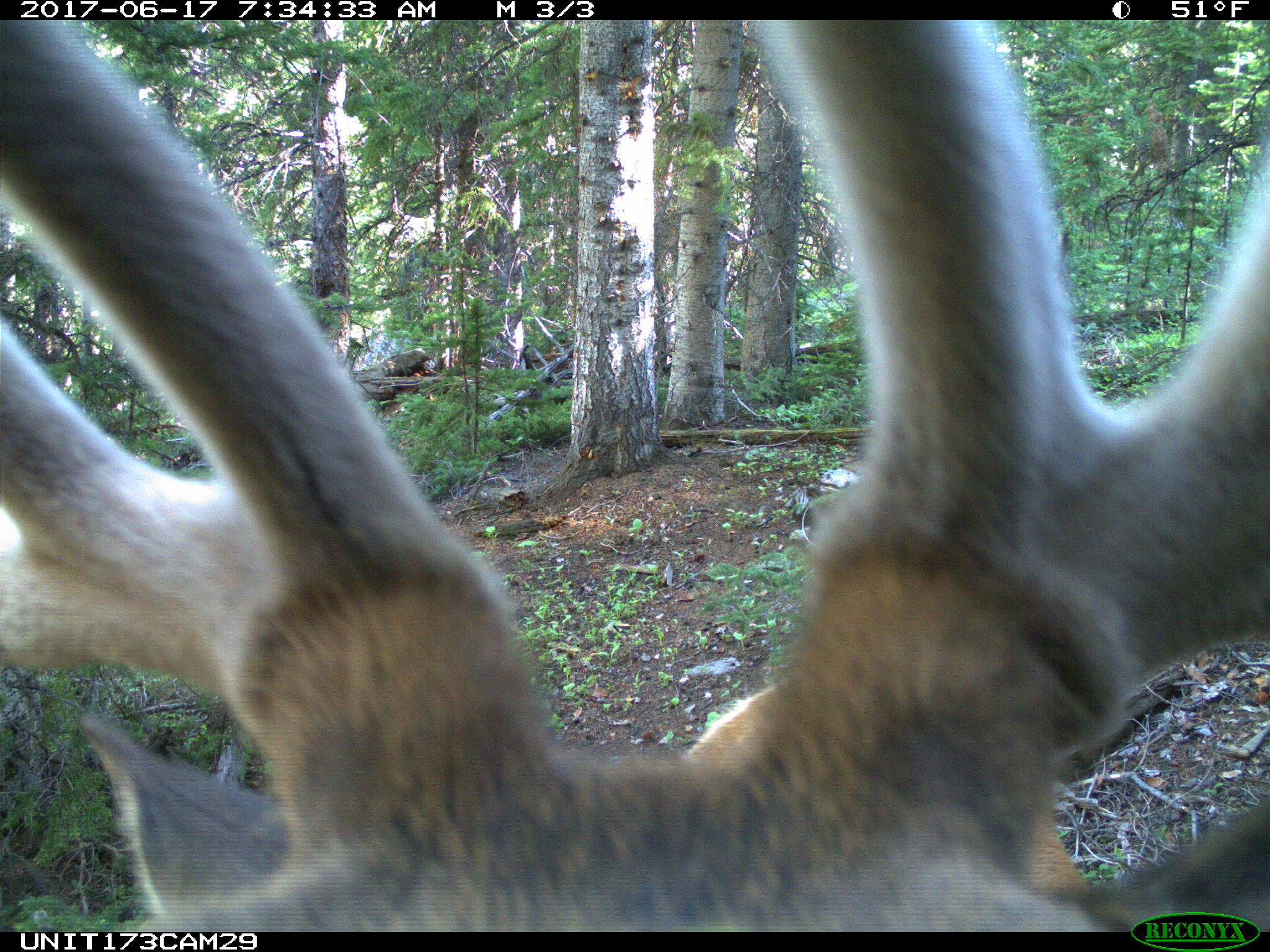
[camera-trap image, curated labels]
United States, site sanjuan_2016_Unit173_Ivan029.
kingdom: Animalia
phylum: Chordata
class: Mammalia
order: Artiodactyla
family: Cervidae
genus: Cervus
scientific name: Cervus elaphus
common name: red deer